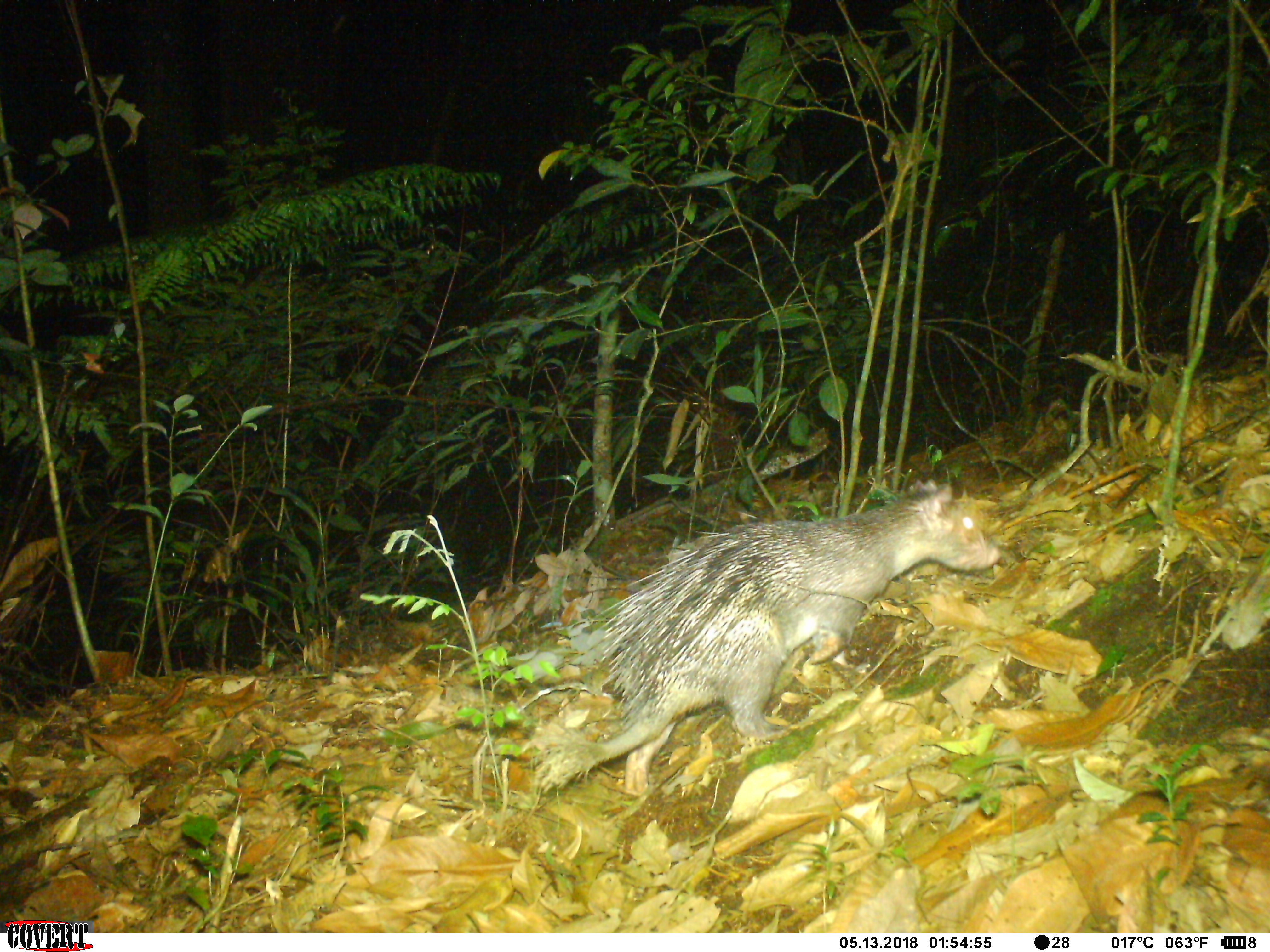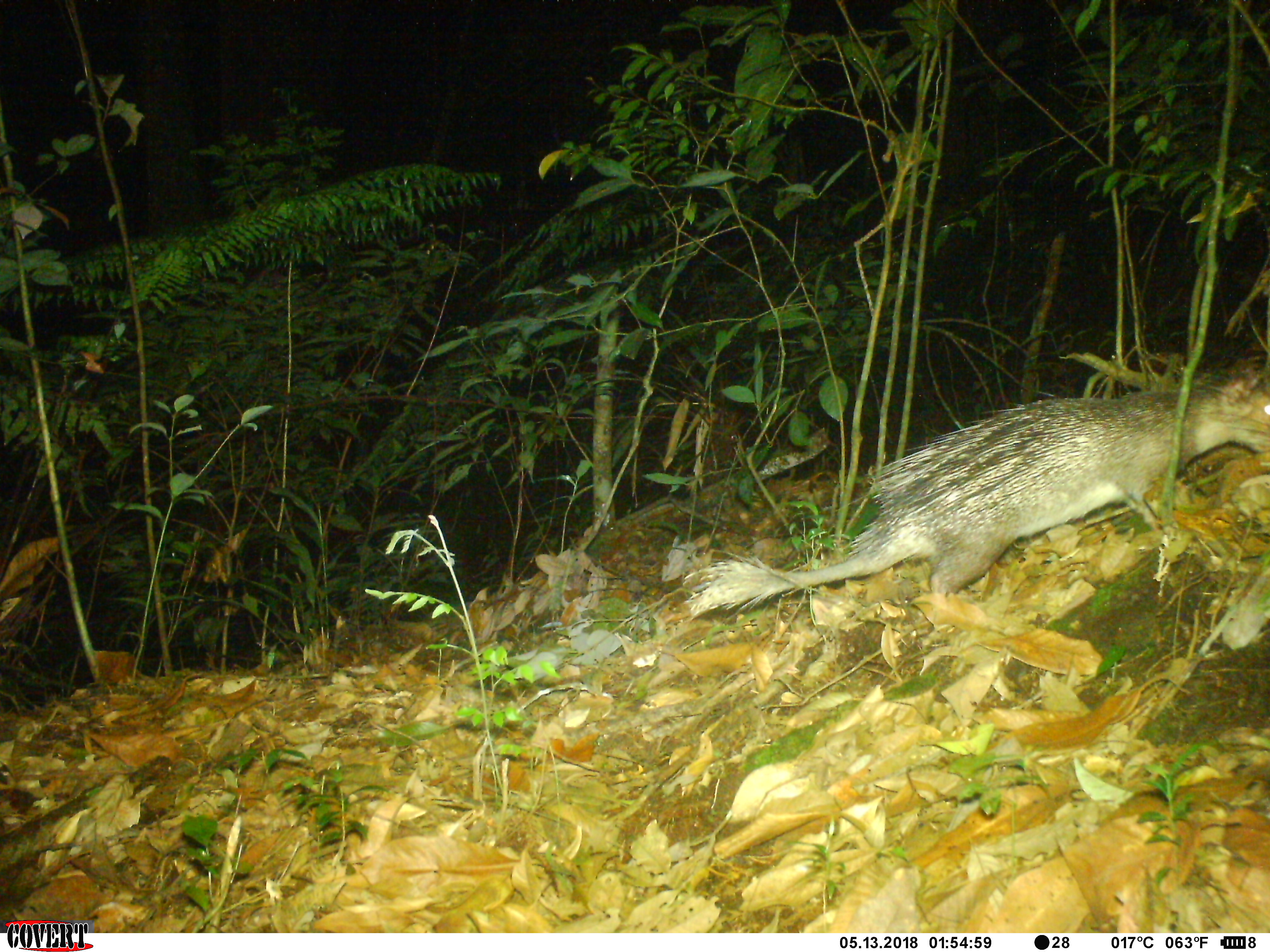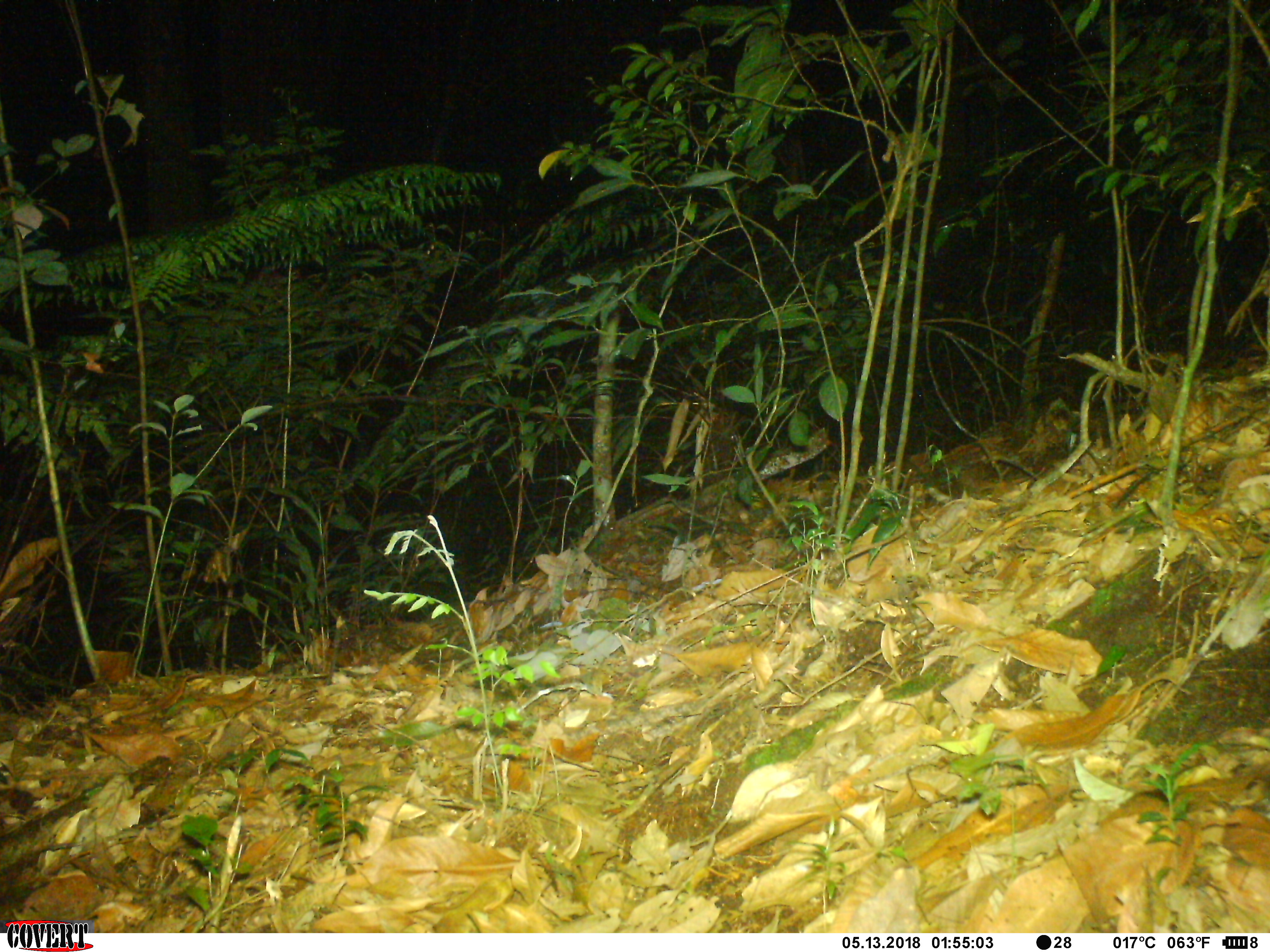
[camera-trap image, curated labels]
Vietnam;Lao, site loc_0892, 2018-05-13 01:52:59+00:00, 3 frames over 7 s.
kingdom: Animalia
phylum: Chordata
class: Mammalia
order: Rodentia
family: Hystricidae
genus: Atherurus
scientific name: Atherurus macrourus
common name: asiatic brush-tailed porcupine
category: asiatic brush tailed porcupine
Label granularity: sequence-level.